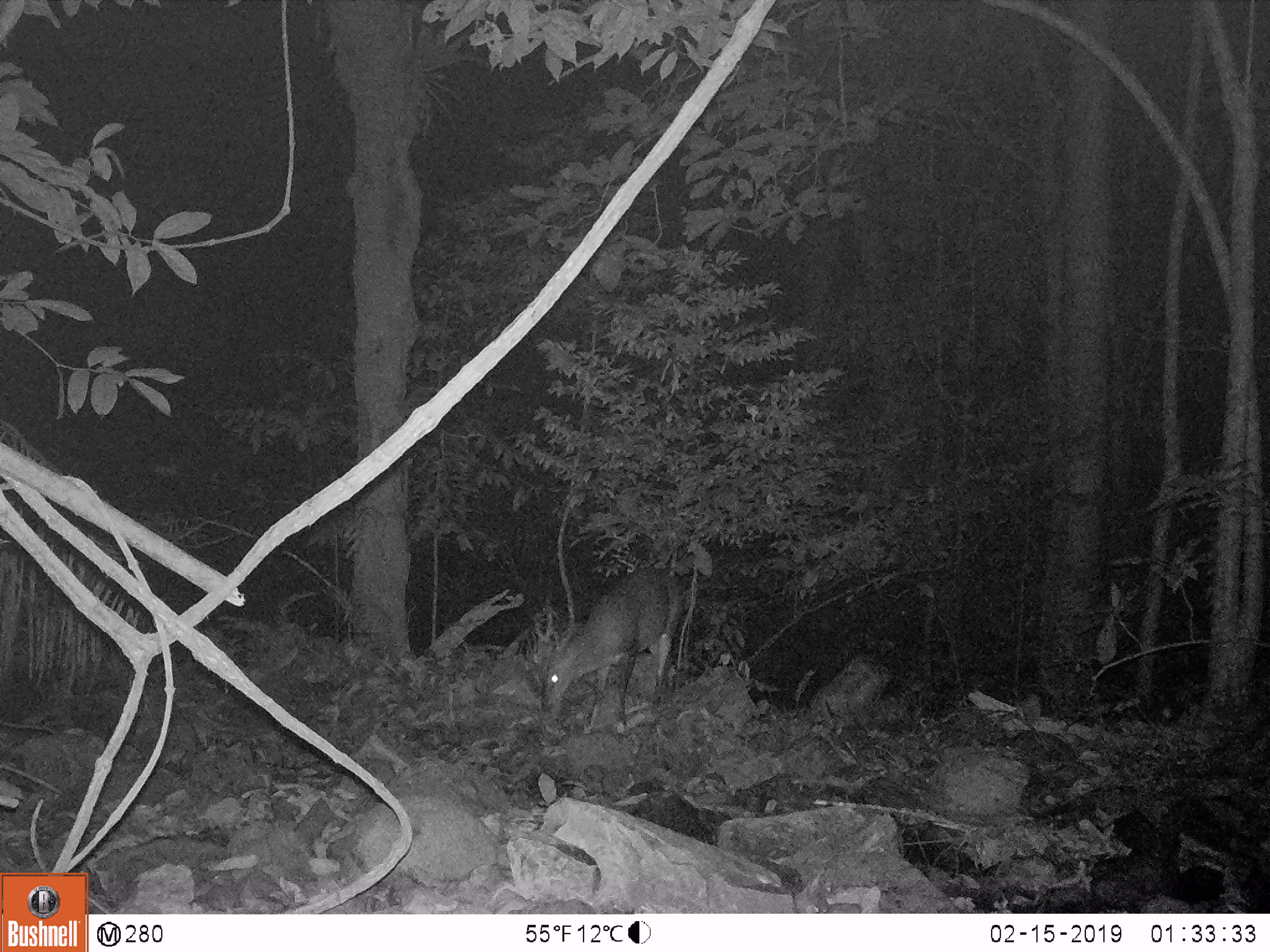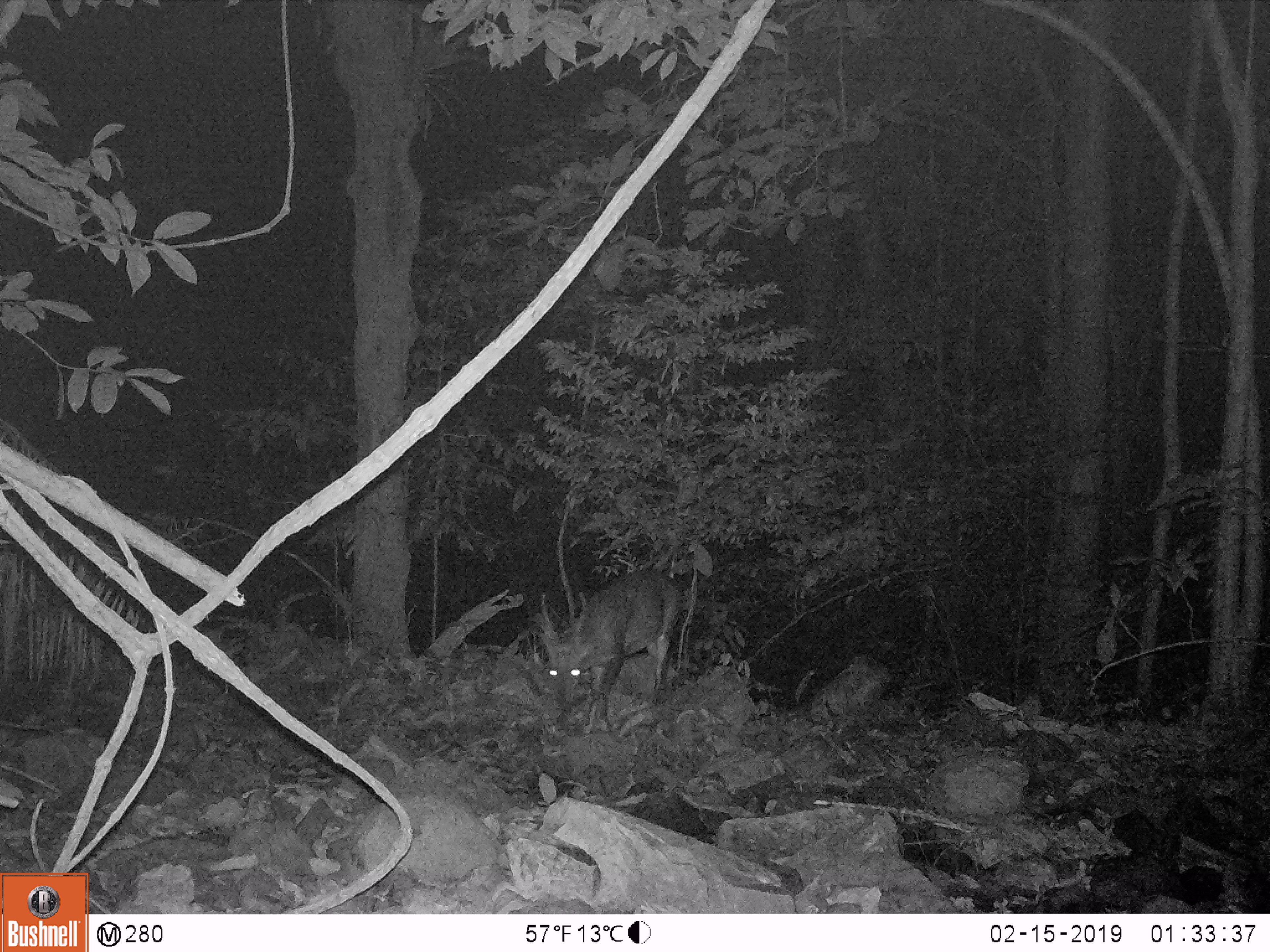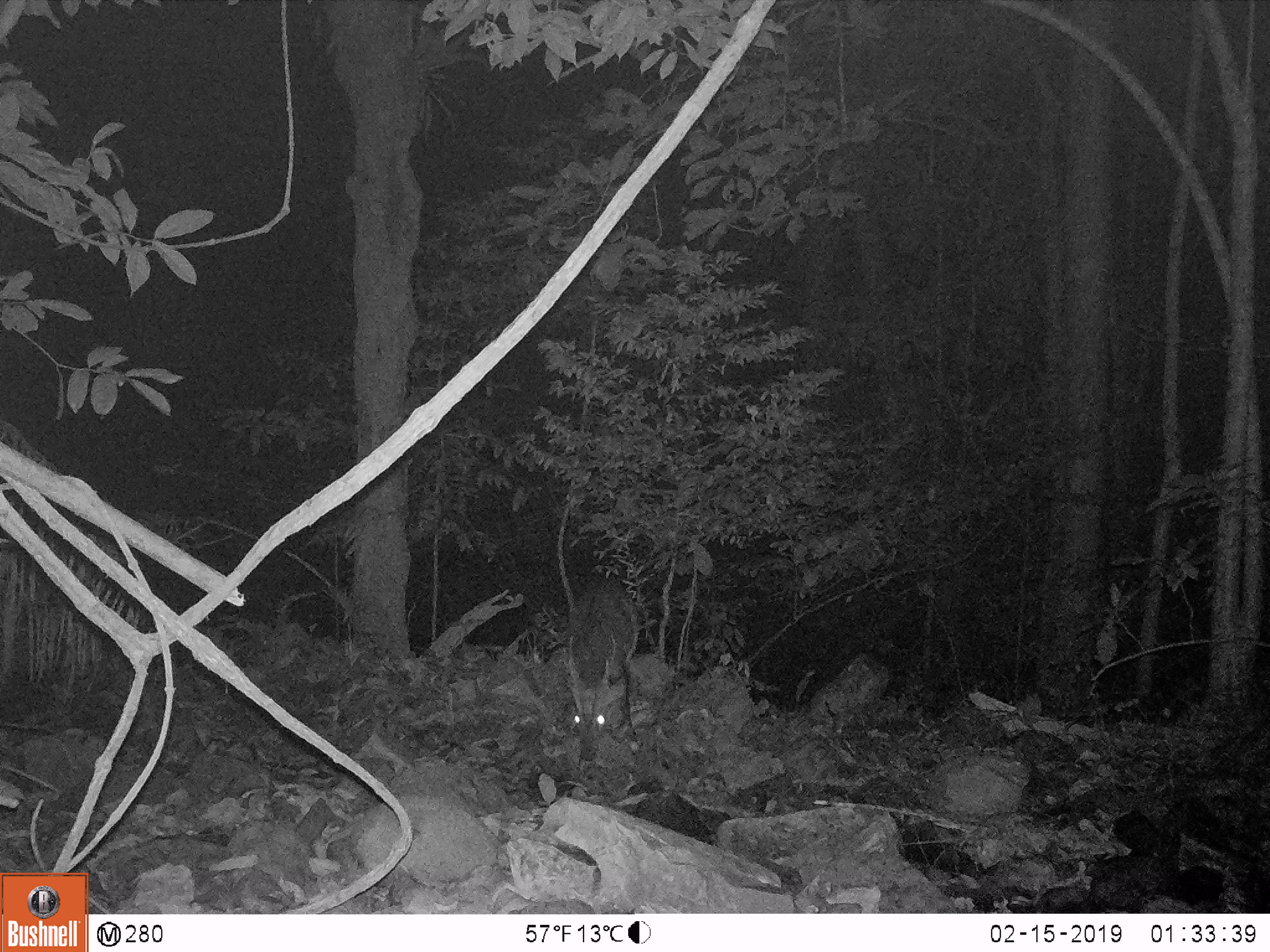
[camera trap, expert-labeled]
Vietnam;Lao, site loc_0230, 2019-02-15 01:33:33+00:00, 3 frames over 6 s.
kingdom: Animalia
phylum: Chordata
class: Mammalia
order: Artiodactyla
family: Cervidae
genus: Muntiacus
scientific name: Muntiacus vuquangensis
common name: large-antlered muntjac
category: large antlered muntjac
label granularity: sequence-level